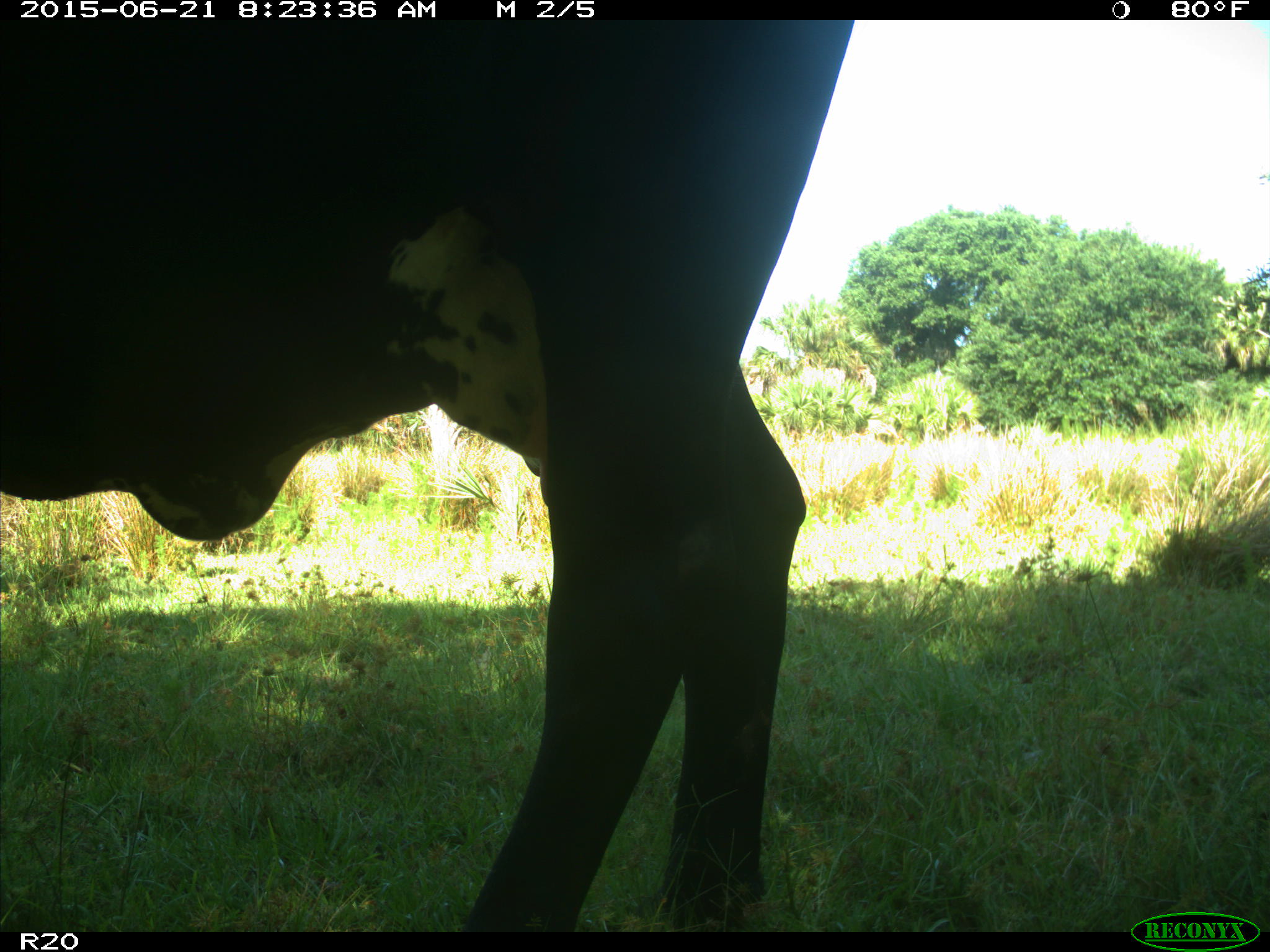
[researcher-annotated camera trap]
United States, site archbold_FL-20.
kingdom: Animalia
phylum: Chordata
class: Mammalia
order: Artiodactyla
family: Bovidae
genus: Bos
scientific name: Bos taurus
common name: domestic cow